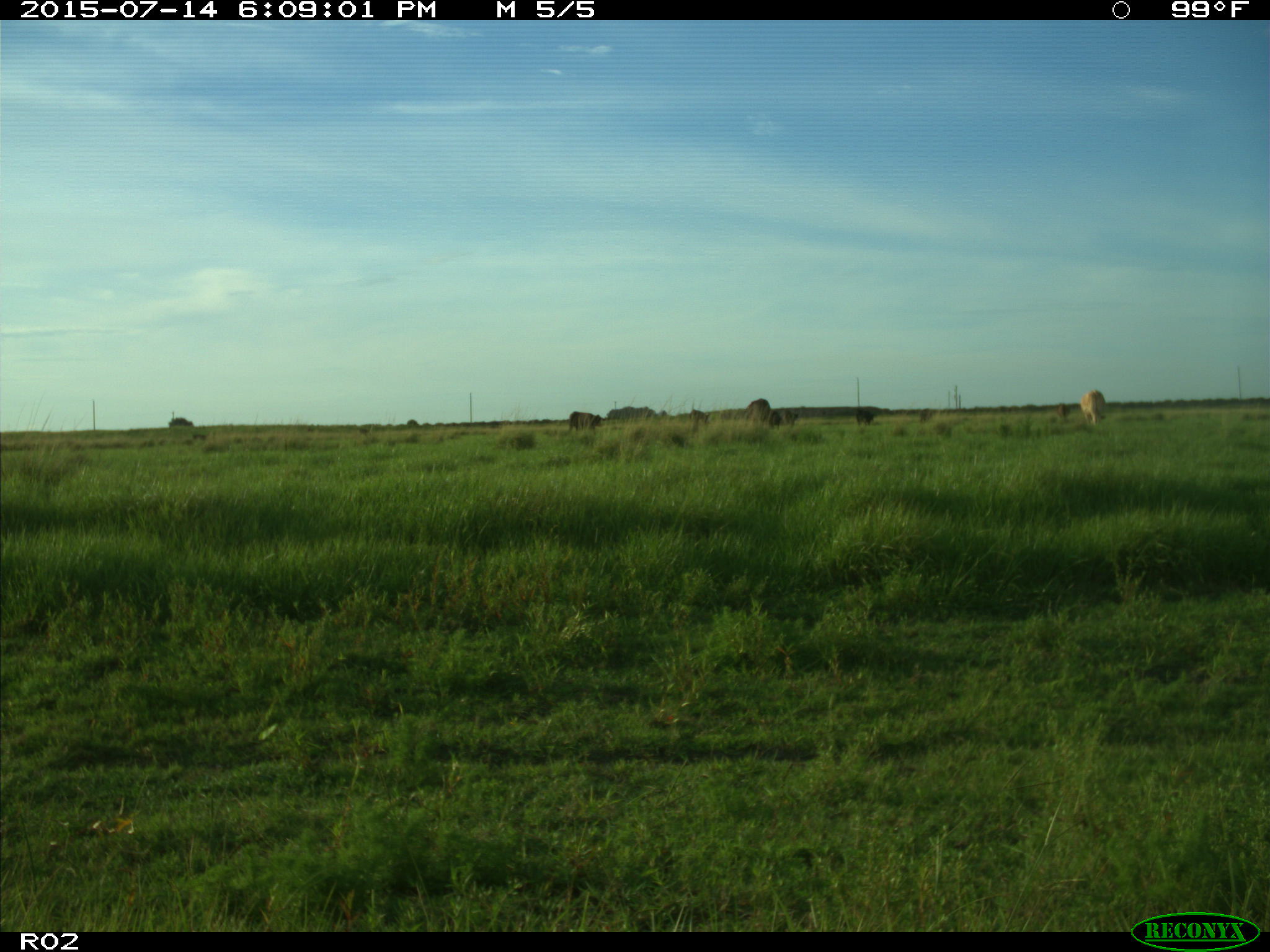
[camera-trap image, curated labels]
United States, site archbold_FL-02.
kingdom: Animalia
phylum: Chordata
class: Mammalia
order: Artiodactyla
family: Bovidae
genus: Bos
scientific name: Bos taurus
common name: domestic cow